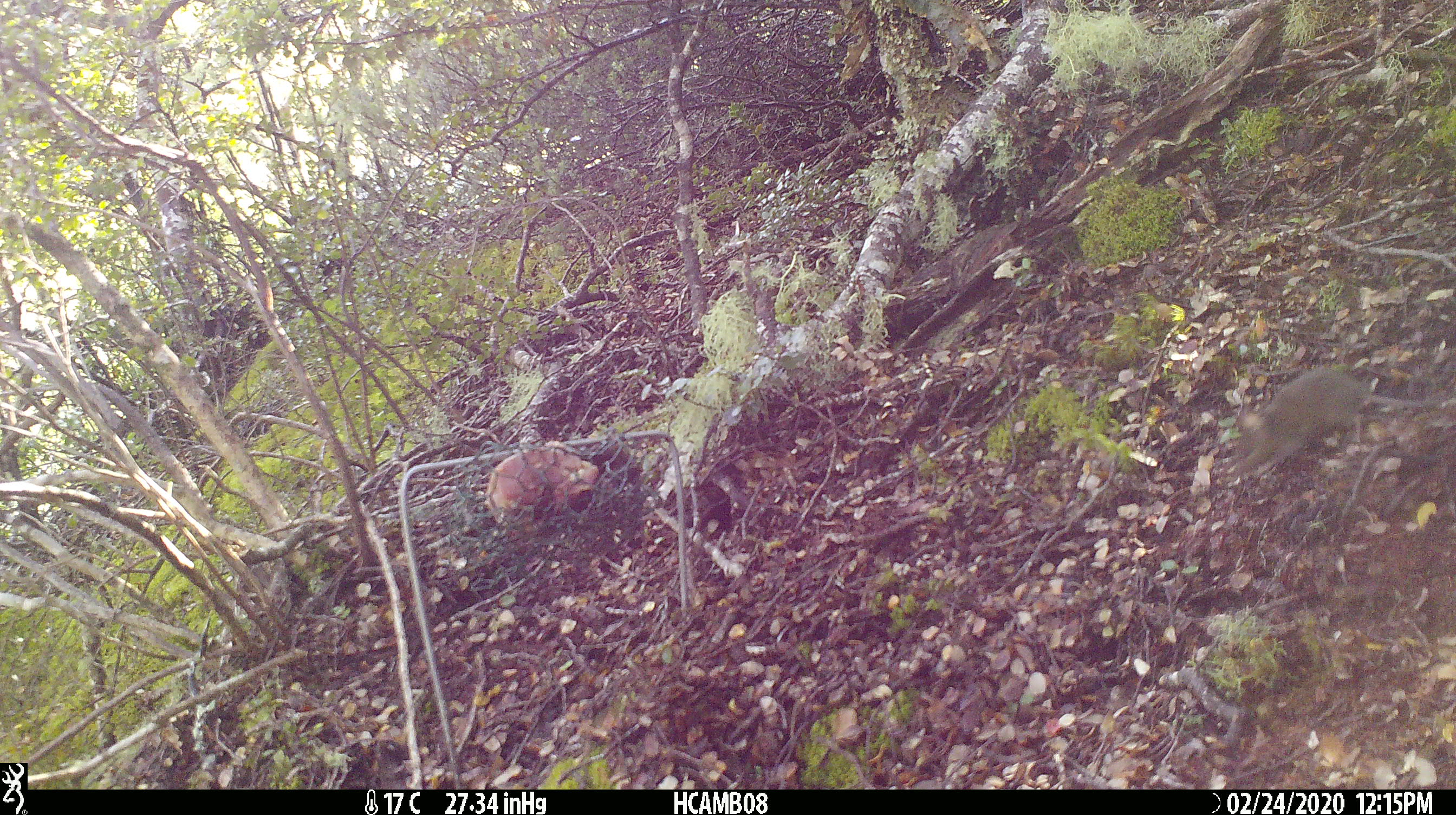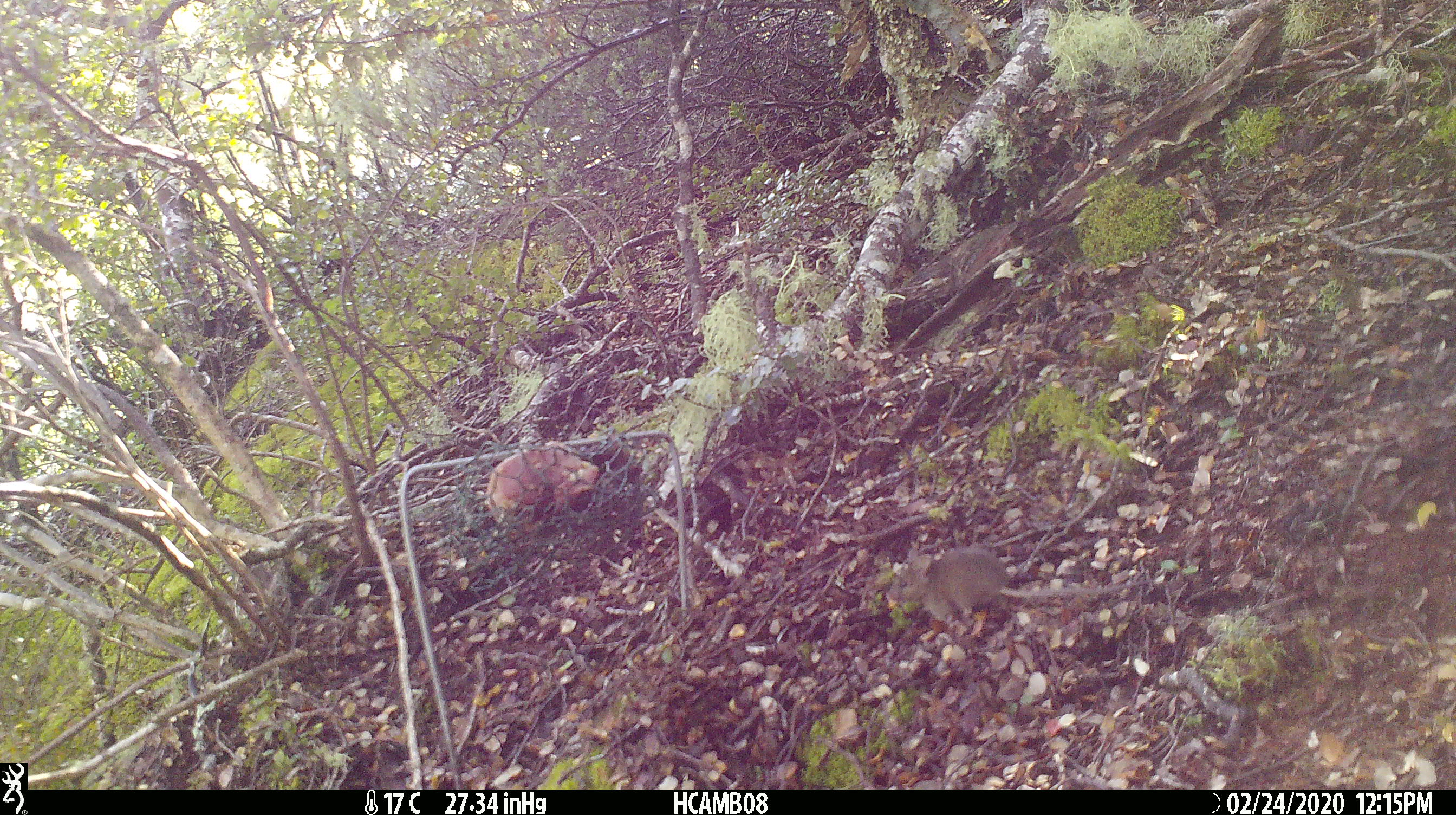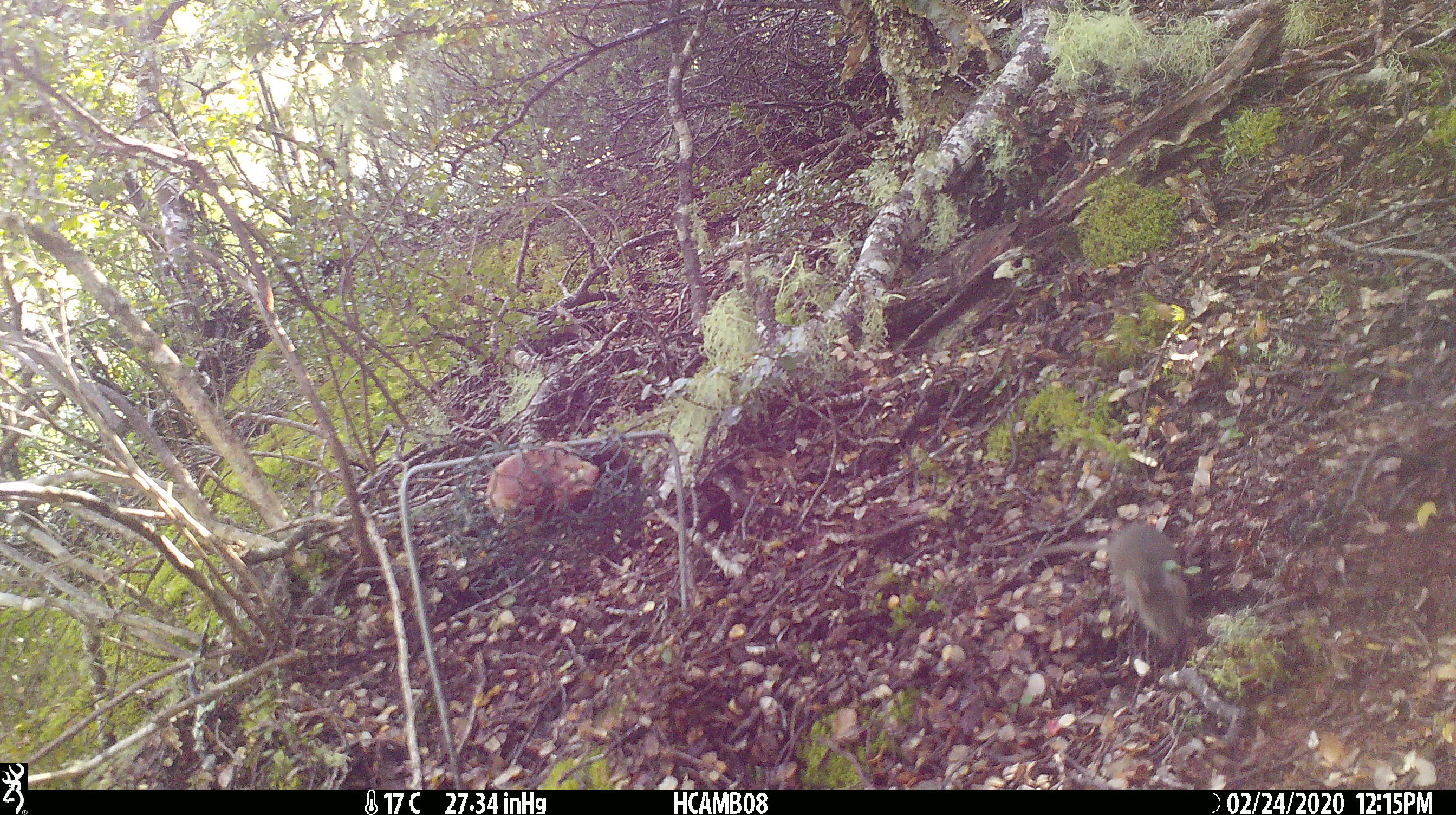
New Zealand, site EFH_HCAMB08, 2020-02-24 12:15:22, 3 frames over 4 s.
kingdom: Animalia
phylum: Chordata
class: Mammalia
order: Rodentia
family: Muridae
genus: Mus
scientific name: Mus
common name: mouse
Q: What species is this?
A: Mouse (Mus).